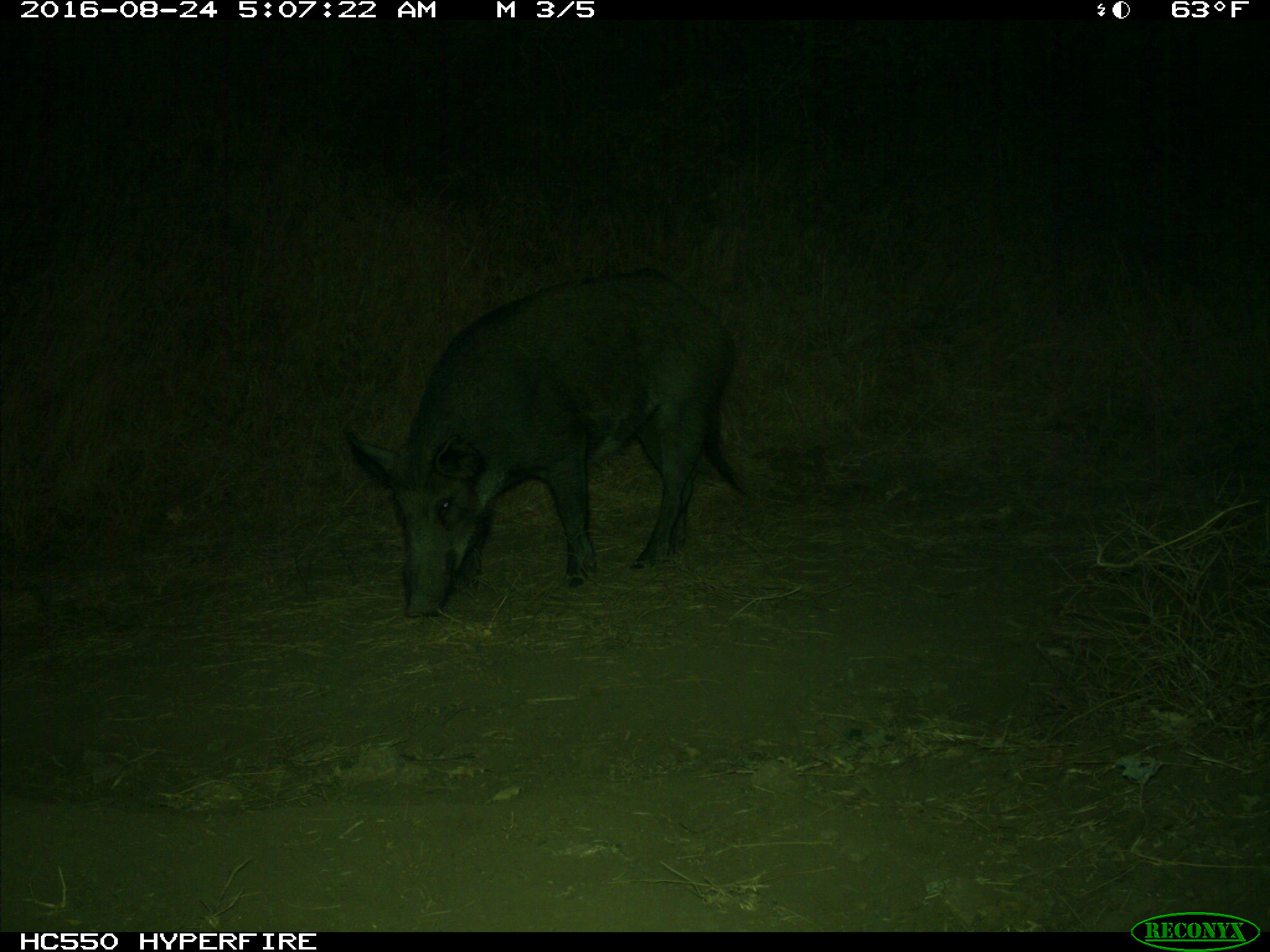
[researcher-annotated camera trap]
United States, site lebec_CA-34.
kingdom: Animalia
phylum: Chordata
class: Mammalia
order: Artiodactyla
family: Suidae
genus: Sus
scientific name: Sus scrofa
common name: wild boar